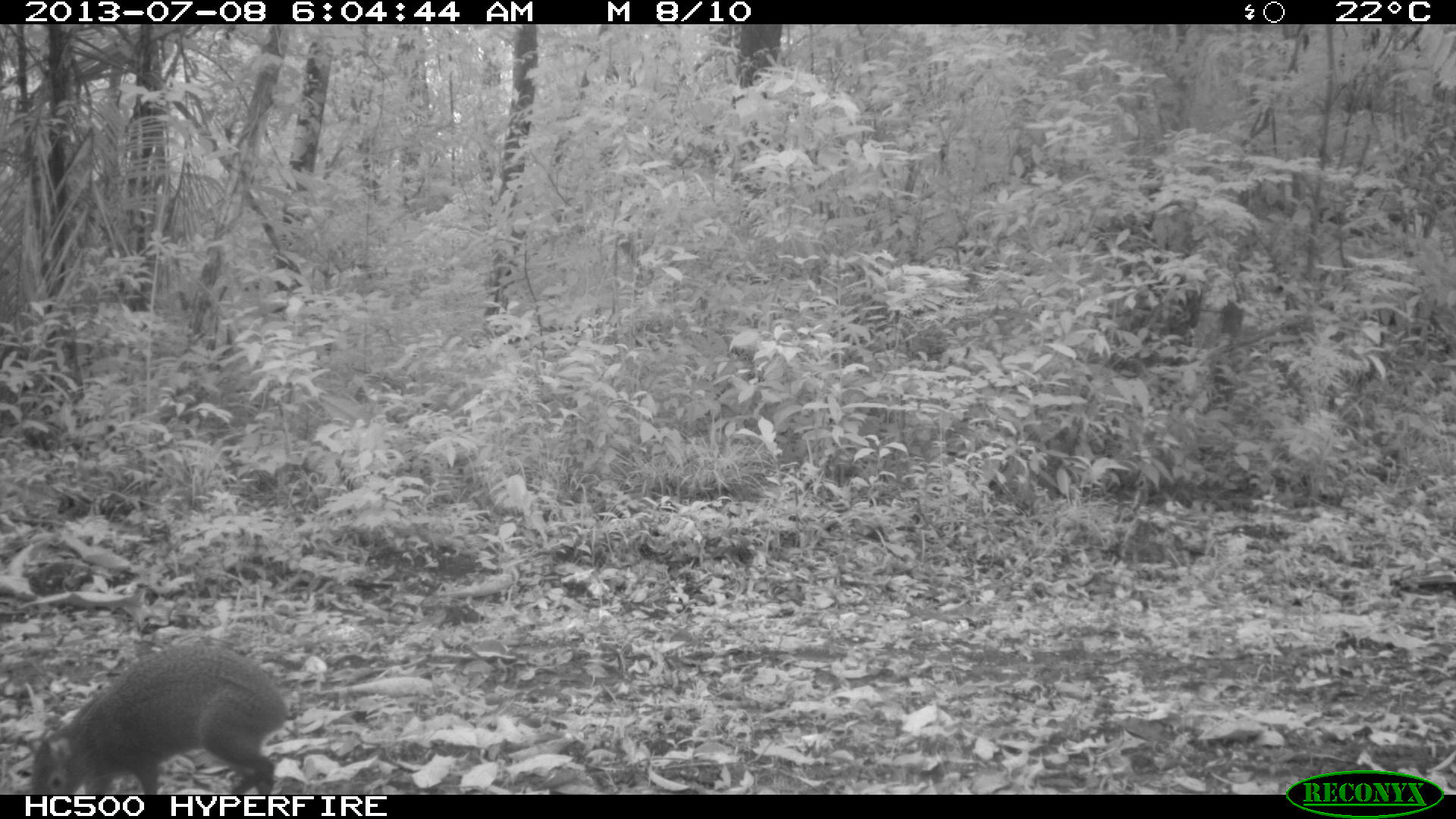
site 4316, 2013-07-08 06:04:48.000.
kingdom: Animalia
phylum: Chordata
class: Mammalia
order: Rodentia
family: Dasyproctidae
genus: Dasyprocta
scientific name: Dasyprocta punctata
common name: central american agouti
Dasyprocta punctata (central american agouti), count 1.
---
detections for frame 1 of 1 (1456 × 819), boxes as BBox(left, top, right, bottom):
dasyprocta punctata: BBox(28, 642, 289, 794)